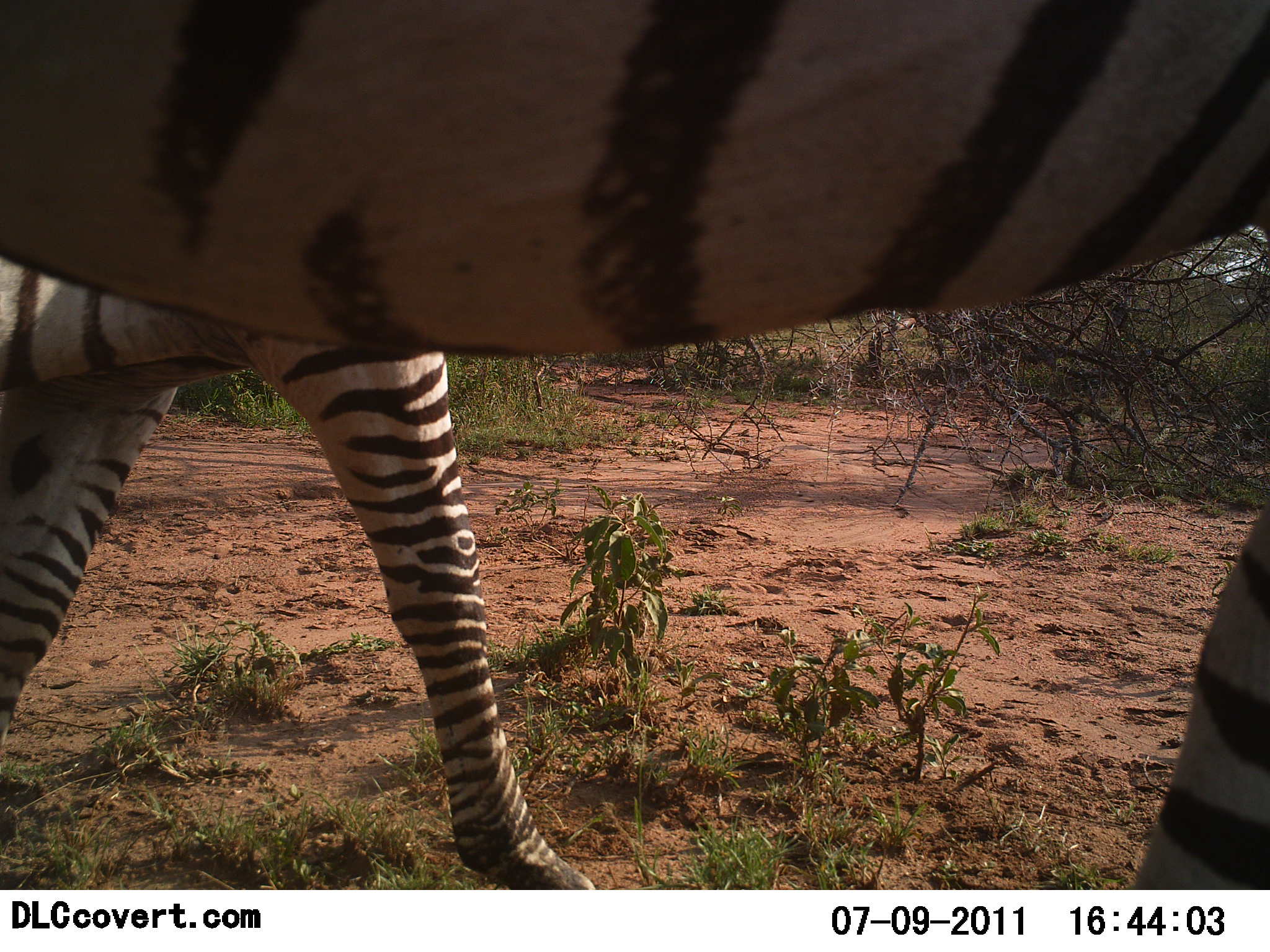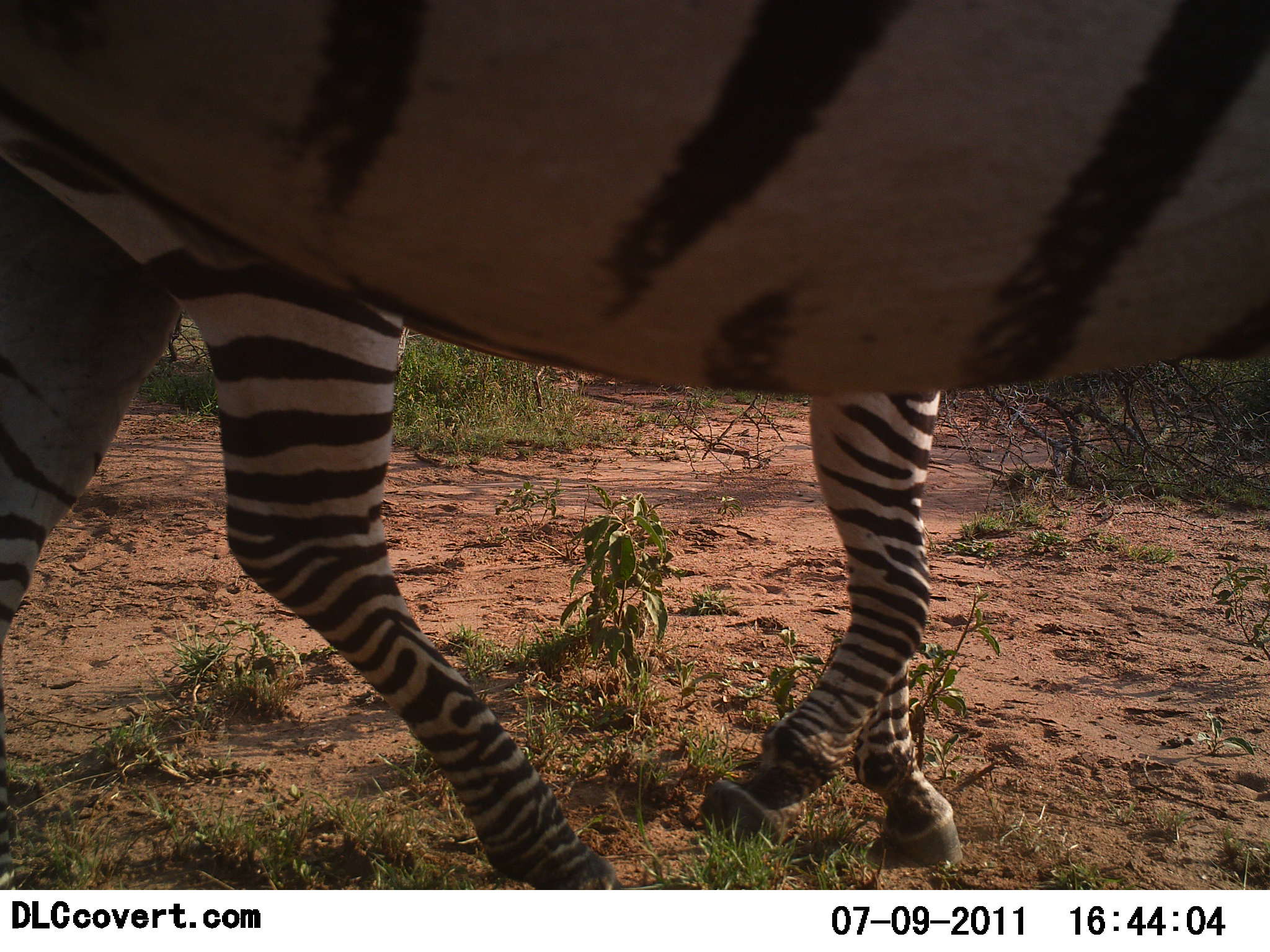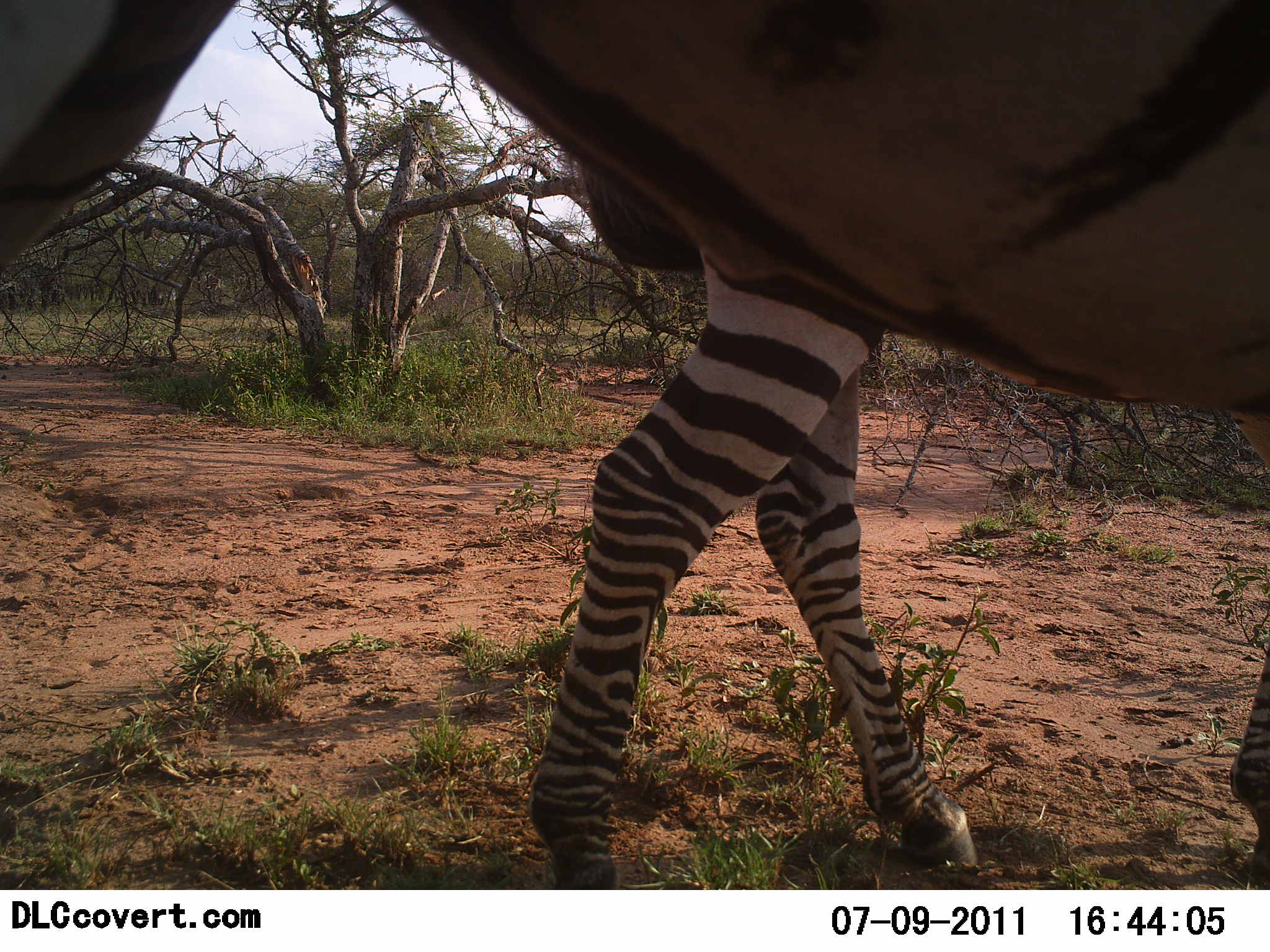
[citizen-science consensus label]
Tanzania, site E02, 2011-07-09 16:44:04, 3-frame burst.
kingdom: Animalia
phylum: Chordata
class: Mammalia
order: Perissodactyla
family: Equidae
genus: Equus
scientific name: Equus quagga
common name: plains zebra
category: zebra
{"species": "zebra (plains zebra) (Equus quagga)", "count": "2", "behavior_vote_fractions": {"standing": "0%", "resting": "0%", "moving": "100%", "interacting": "0%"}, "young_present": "0%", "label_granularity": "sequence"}